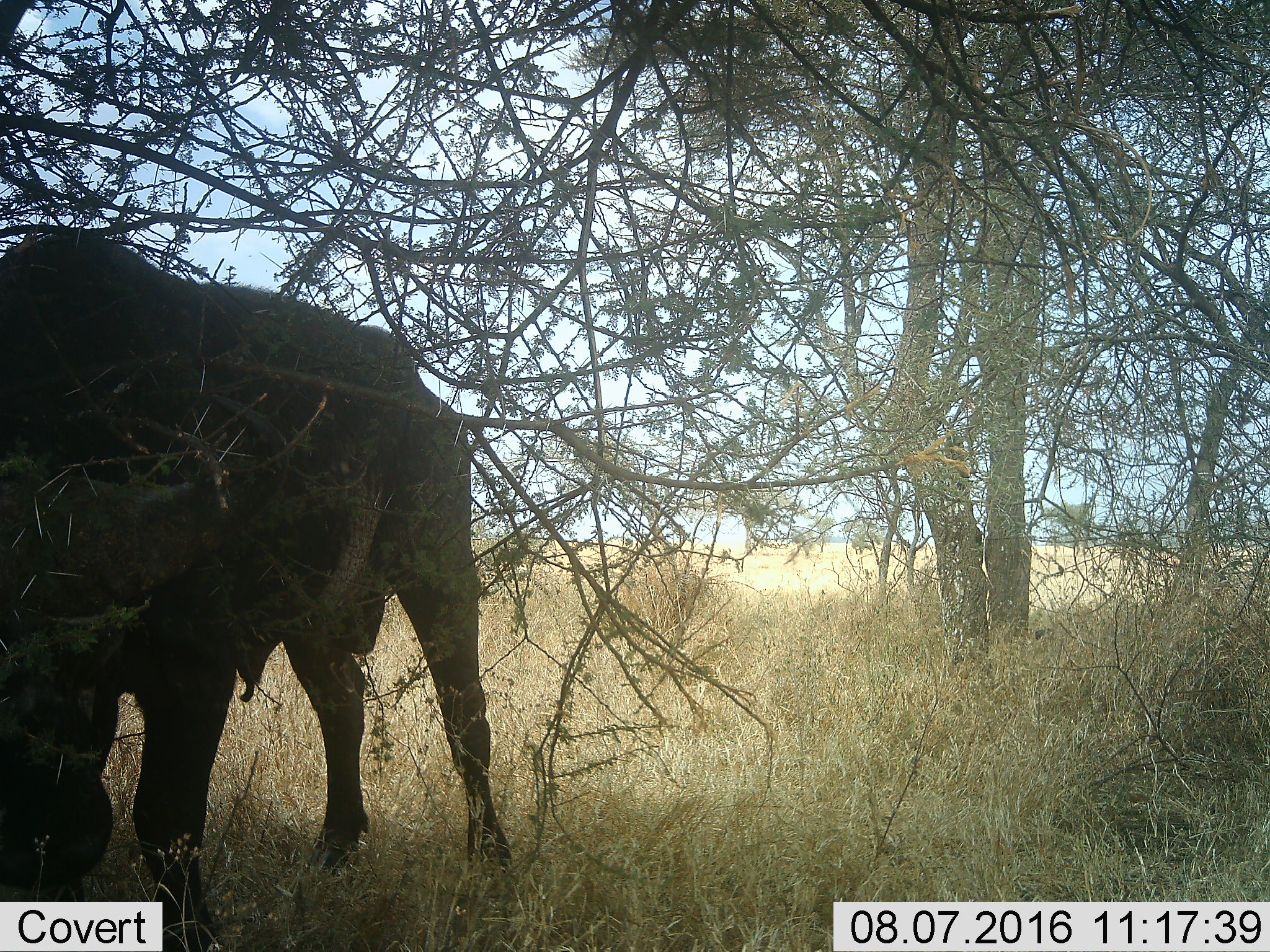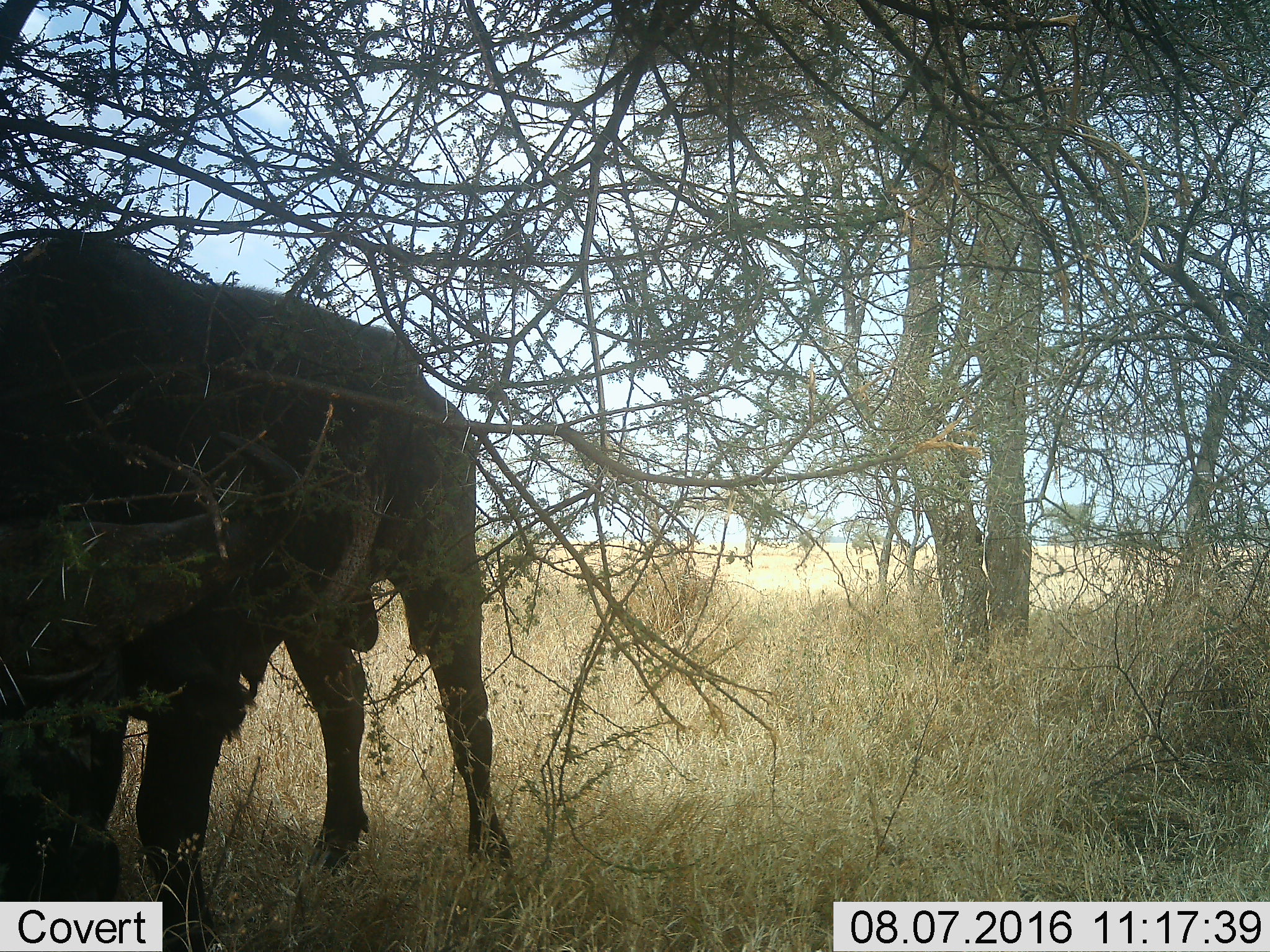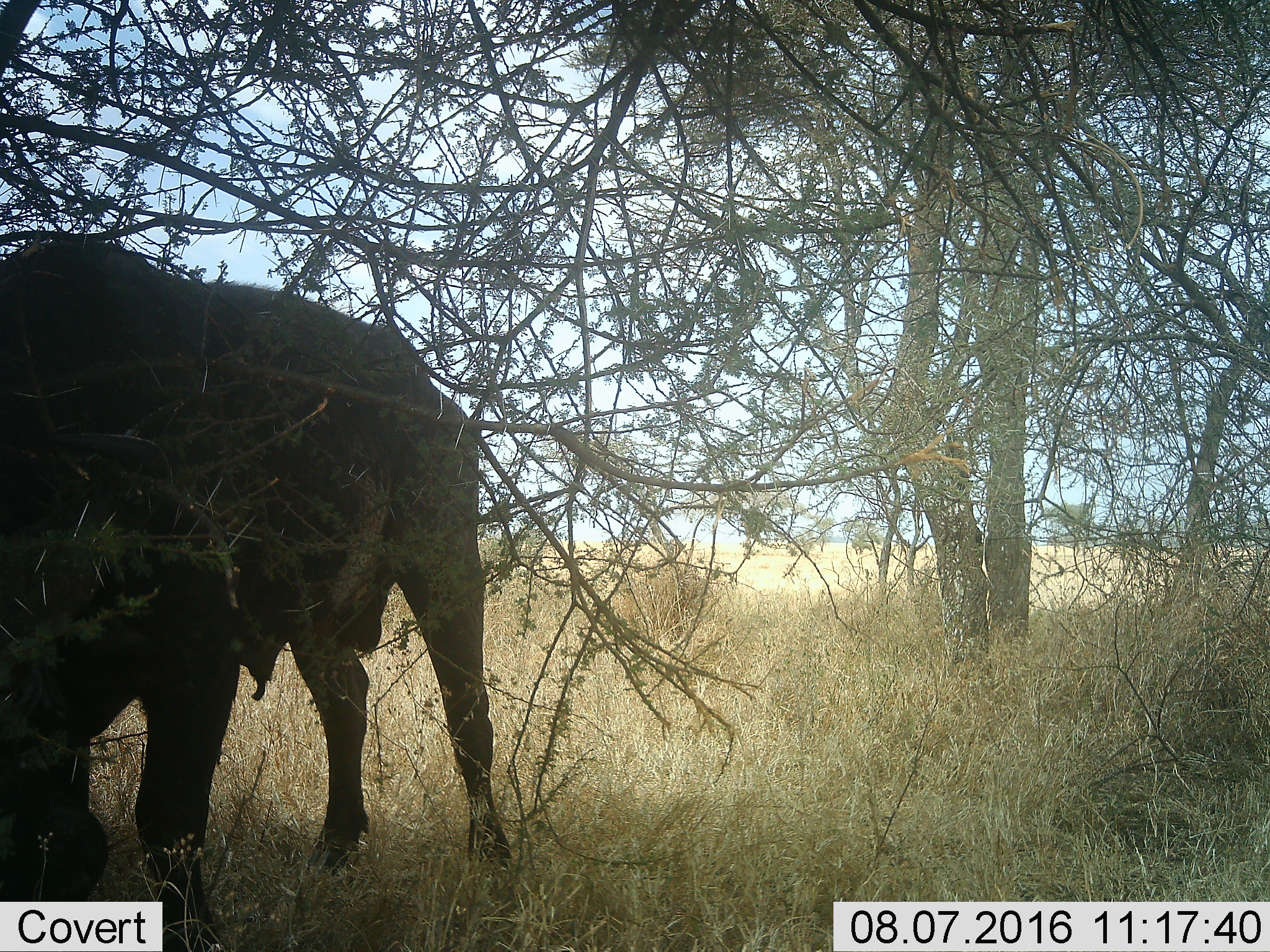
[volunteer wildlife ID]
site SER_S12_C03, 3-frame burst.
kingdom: Animalia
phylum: Chordata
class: Mammalia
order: Artiodactyla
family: Bovidae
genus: Syncerus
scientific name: Syncerus caffer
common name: african buffalo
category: buffalo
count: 1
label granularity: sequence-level